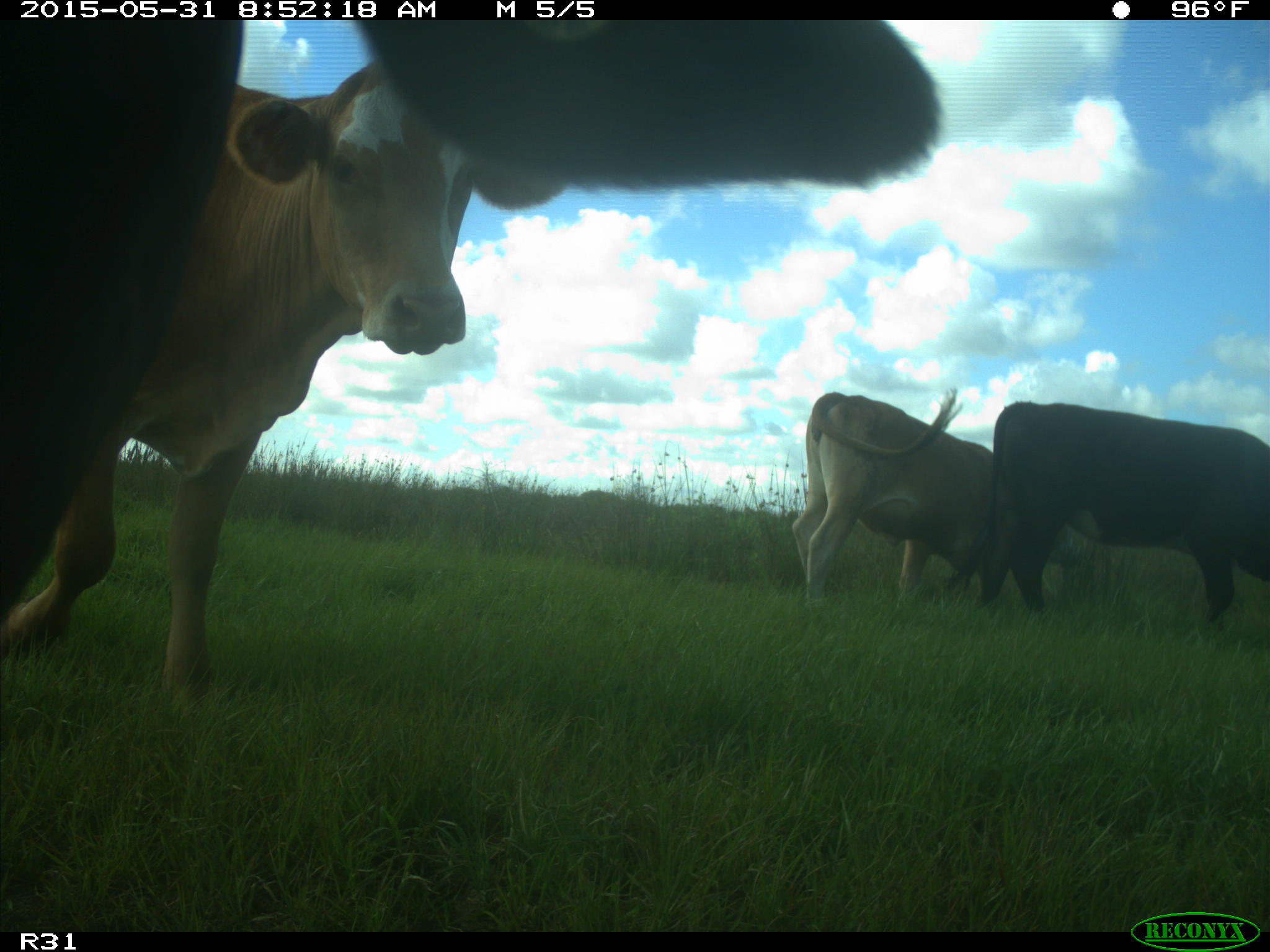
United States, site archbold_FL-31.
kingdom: Animalia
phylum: Chordata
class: Mammalia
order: Artiodactyla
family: Bovidae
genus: Bos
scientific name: Bos taurus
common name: domestic cow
Bos taurus (domestic cow).